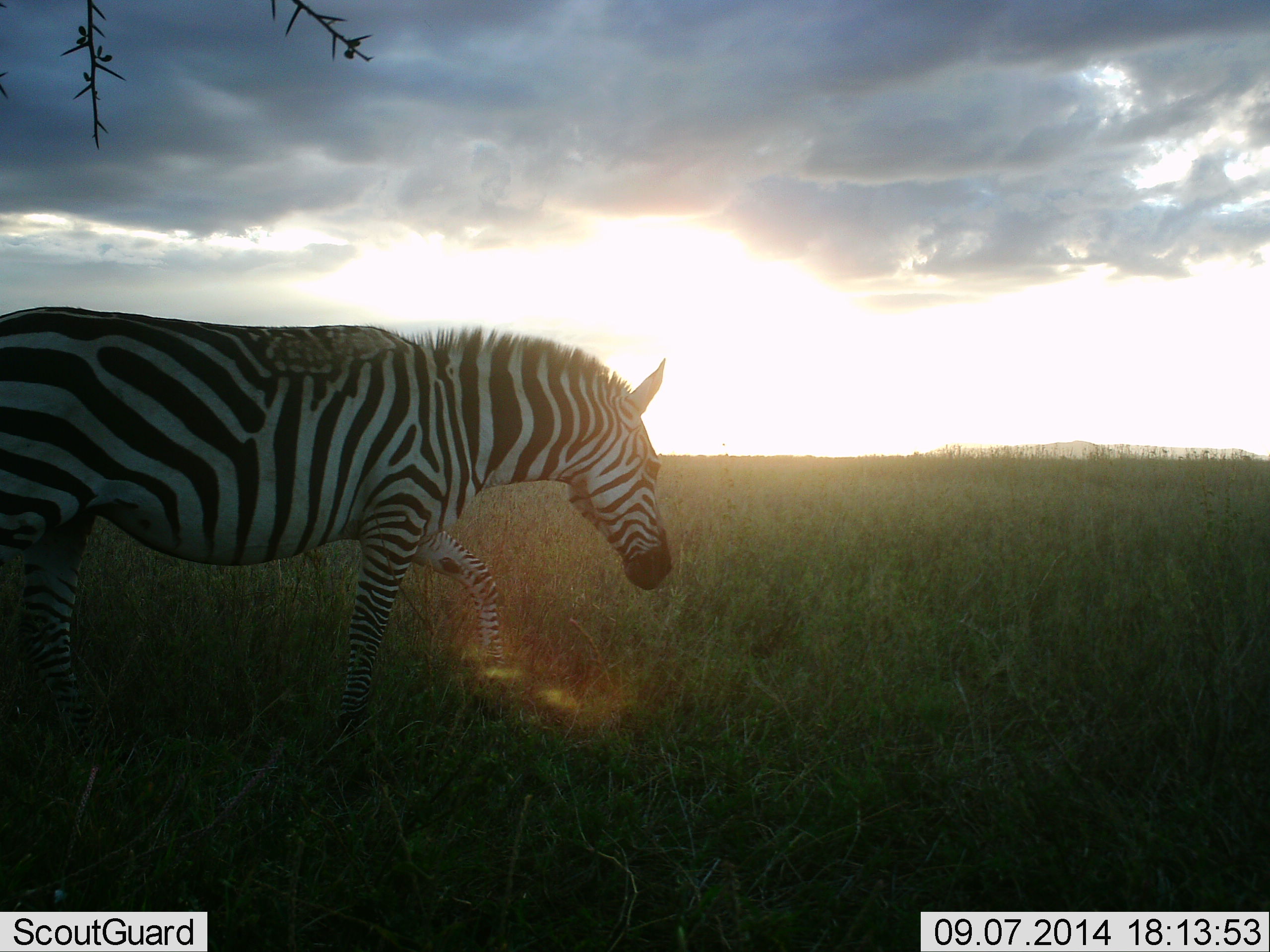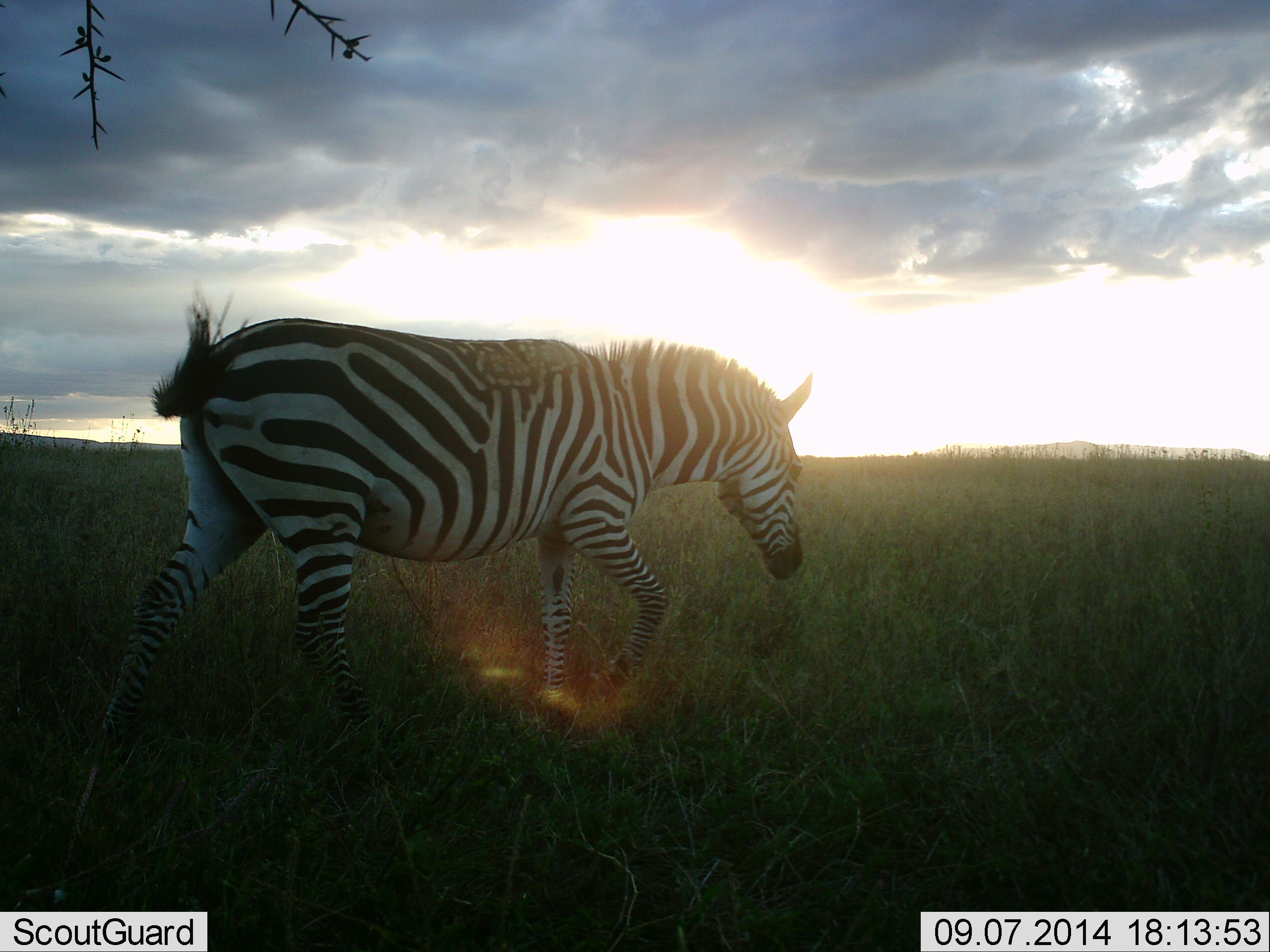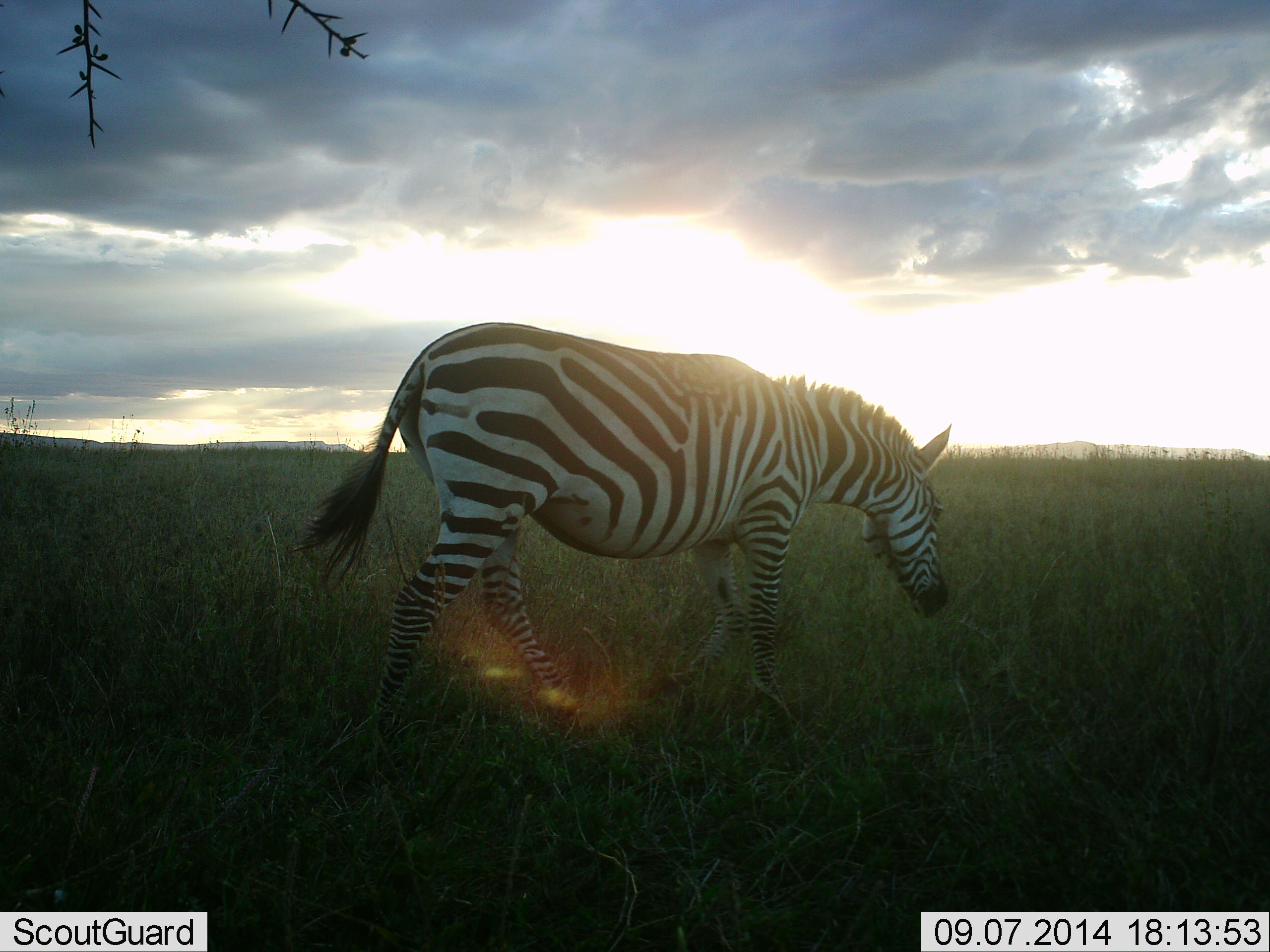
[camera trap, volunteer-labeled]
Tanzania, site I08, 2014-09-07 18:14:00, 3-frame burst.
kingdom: Animalia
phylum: Chordata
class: Mammalia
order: Perissodactyla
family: Equidae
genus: Equus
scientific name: Equus quagga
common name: plains zebra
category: zebra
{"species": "zebra (plains zebra) (Equus quagga)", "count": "1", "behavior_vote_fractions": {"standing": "0%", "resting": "0%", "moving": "100%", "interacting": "0%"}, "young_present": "0%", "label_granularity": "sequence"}